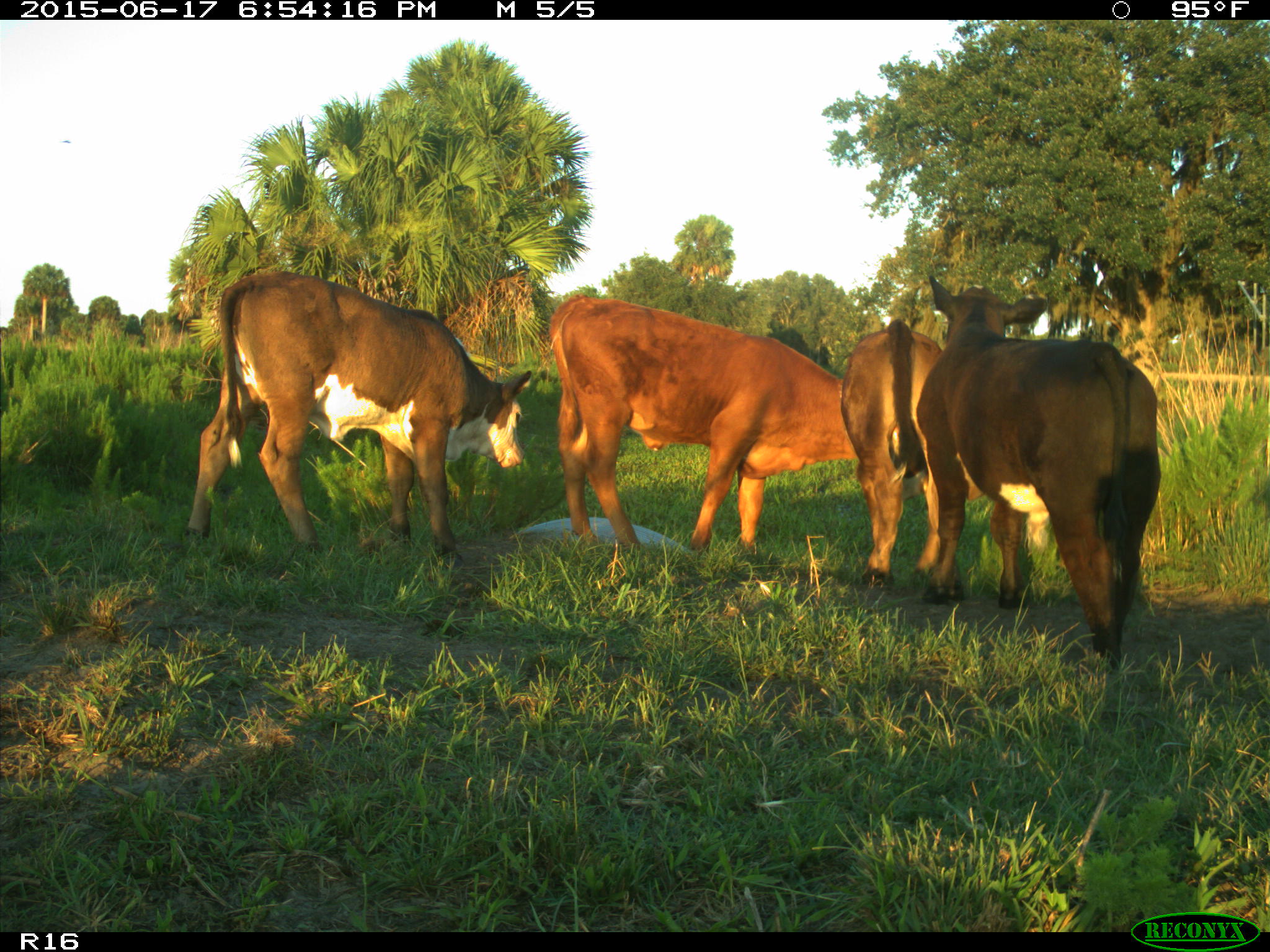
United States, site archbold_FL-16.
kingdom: Animalia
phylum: Chordata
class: Mammalia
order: Artiodactyla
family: Bovidae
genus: Bos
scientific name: Bos taurus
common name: domestic cow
Bos taurus (domestic cow).